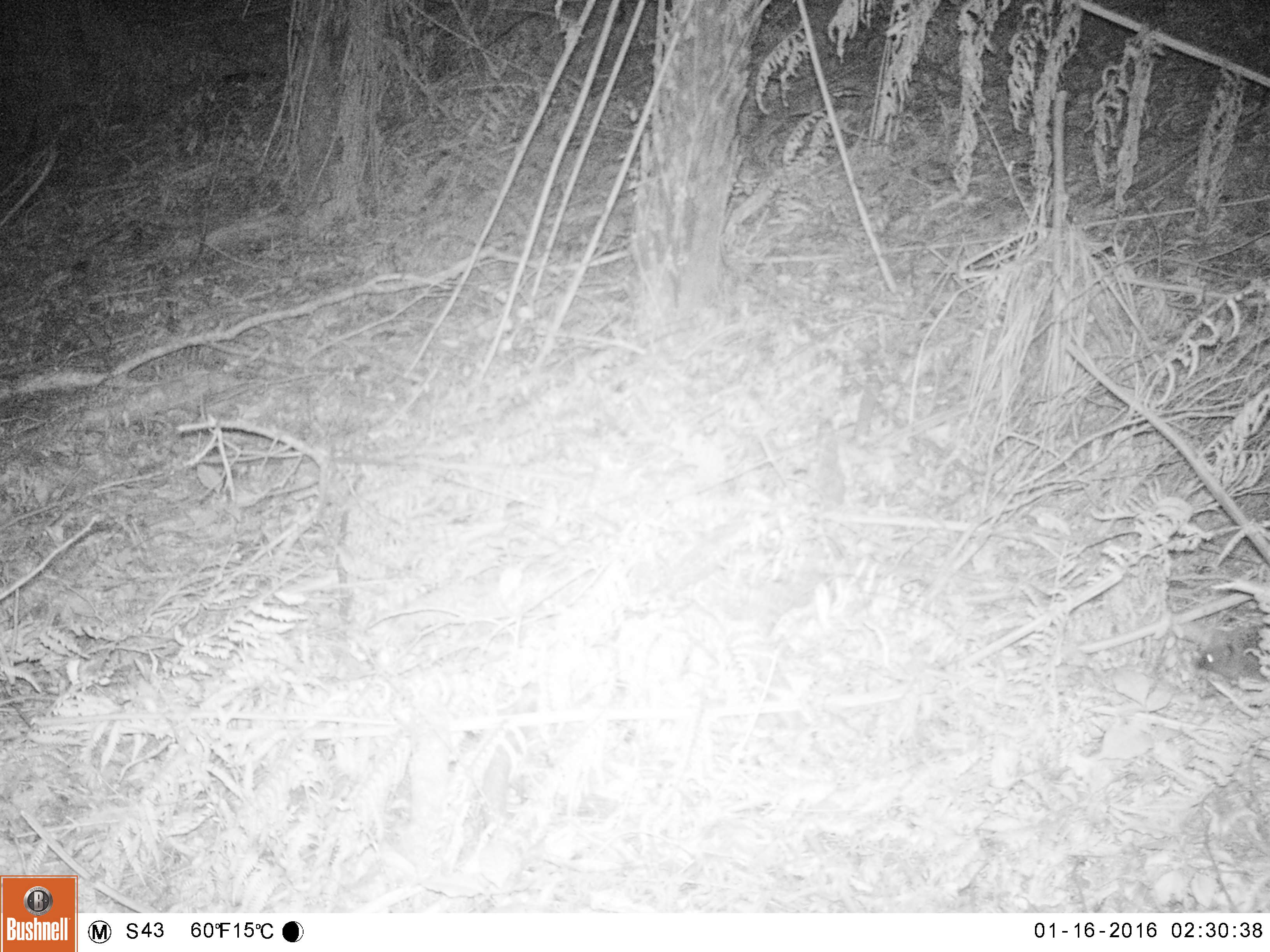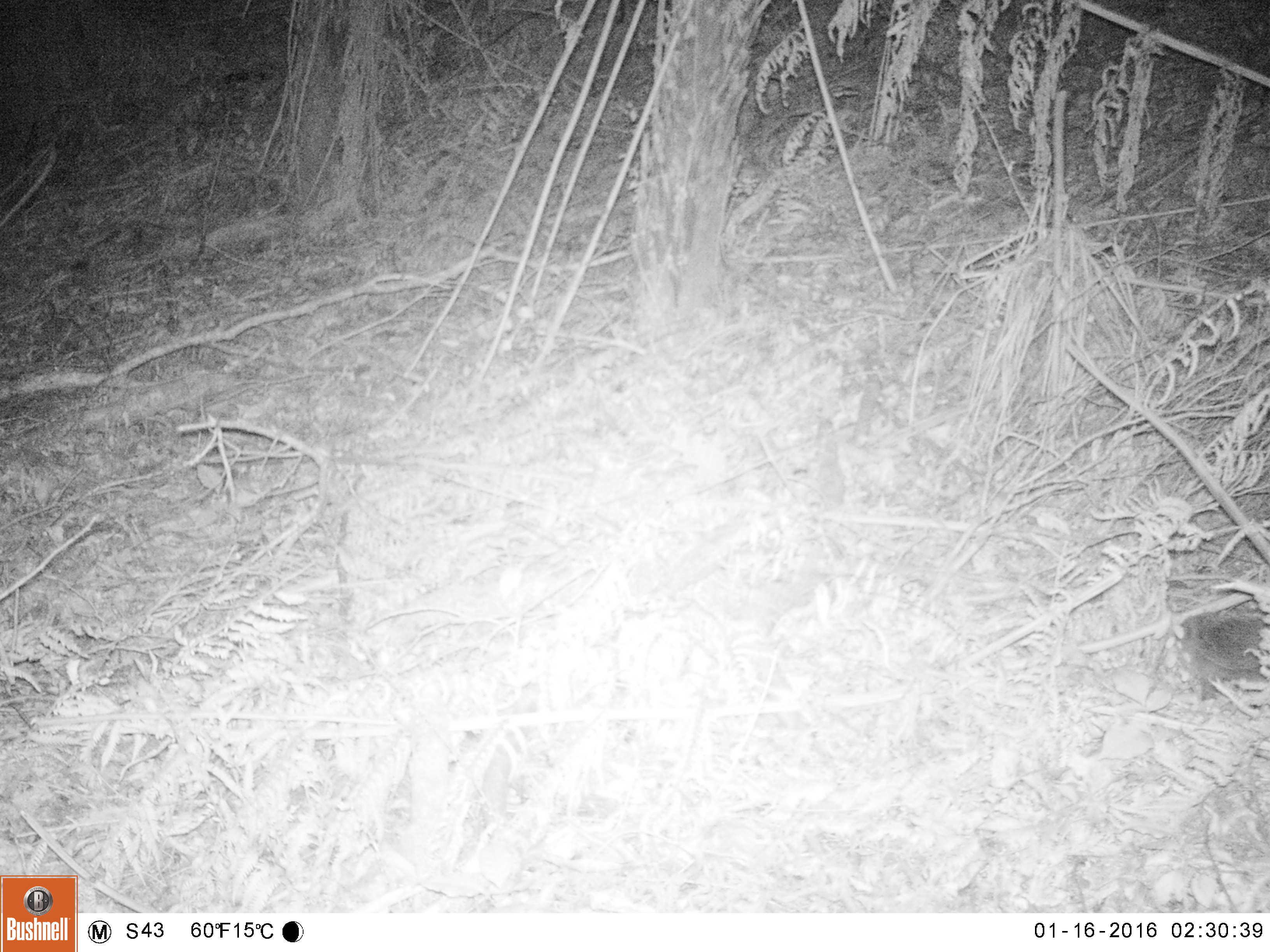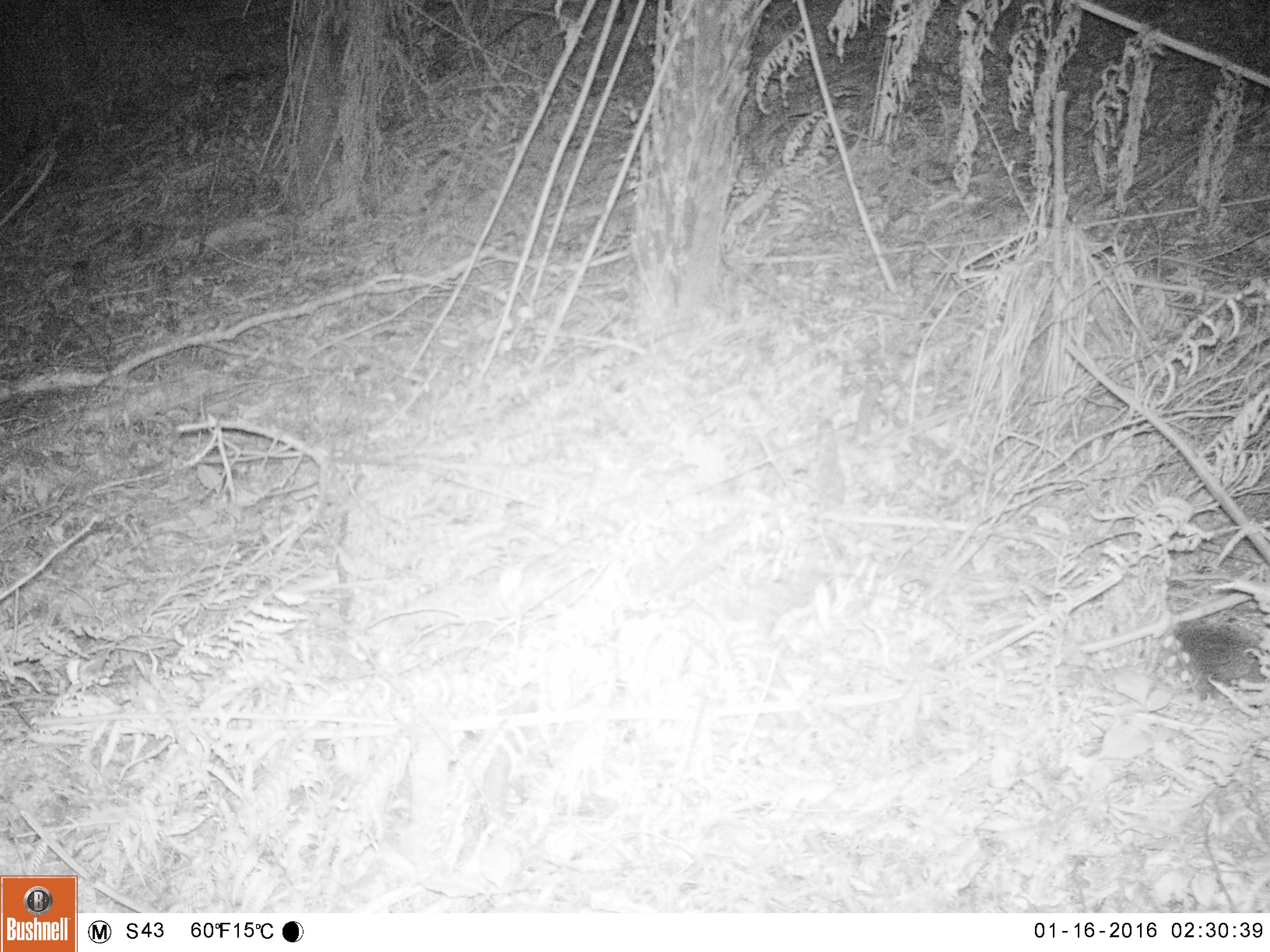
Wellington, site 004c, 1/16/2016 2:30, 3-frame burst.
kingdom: Animalia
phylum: Chordata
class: Mammalia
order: Eulipotyphla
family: Erinaceidae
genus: Erinaceus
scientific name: Erinaceus europaeus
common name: hedgehog